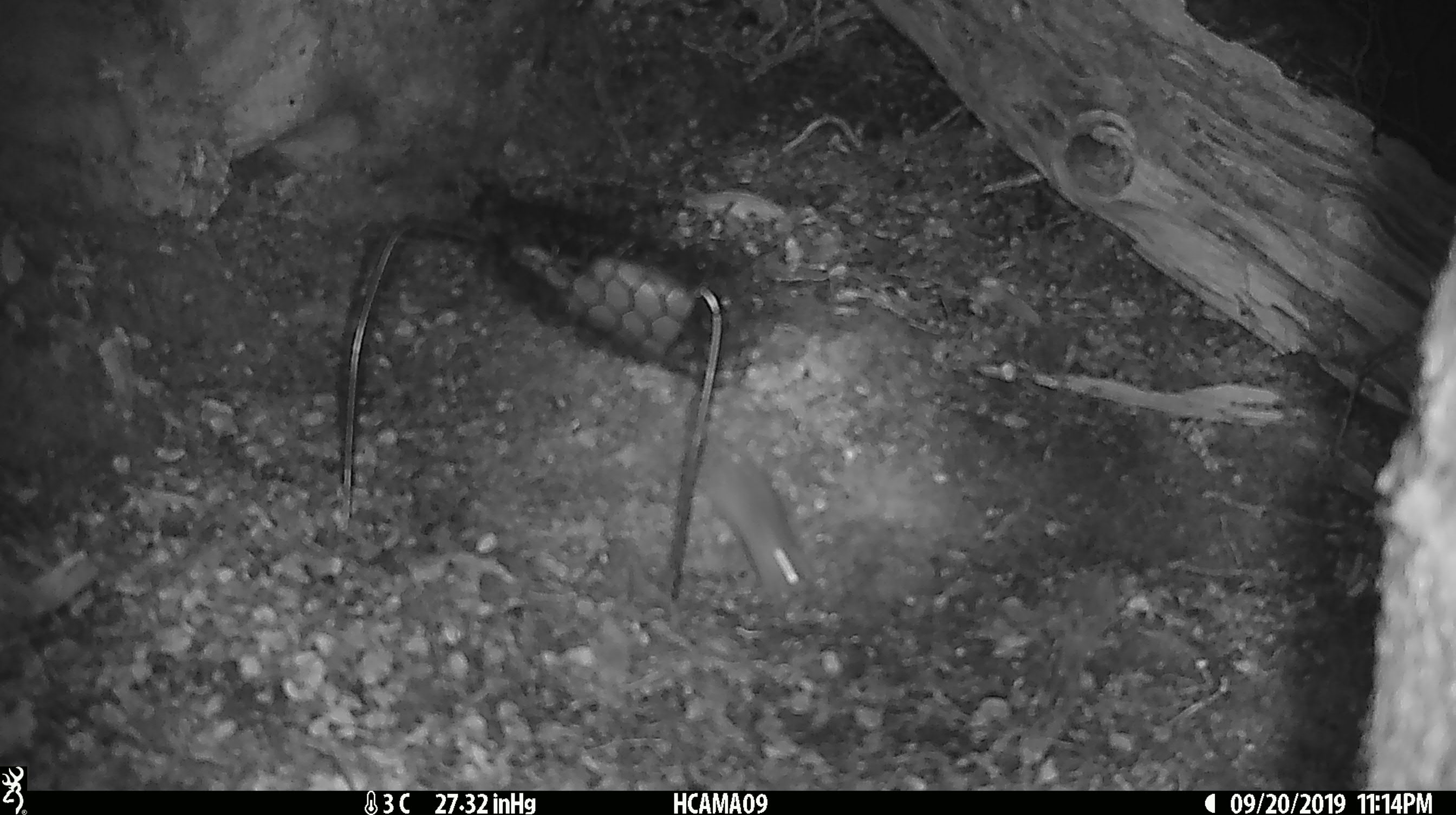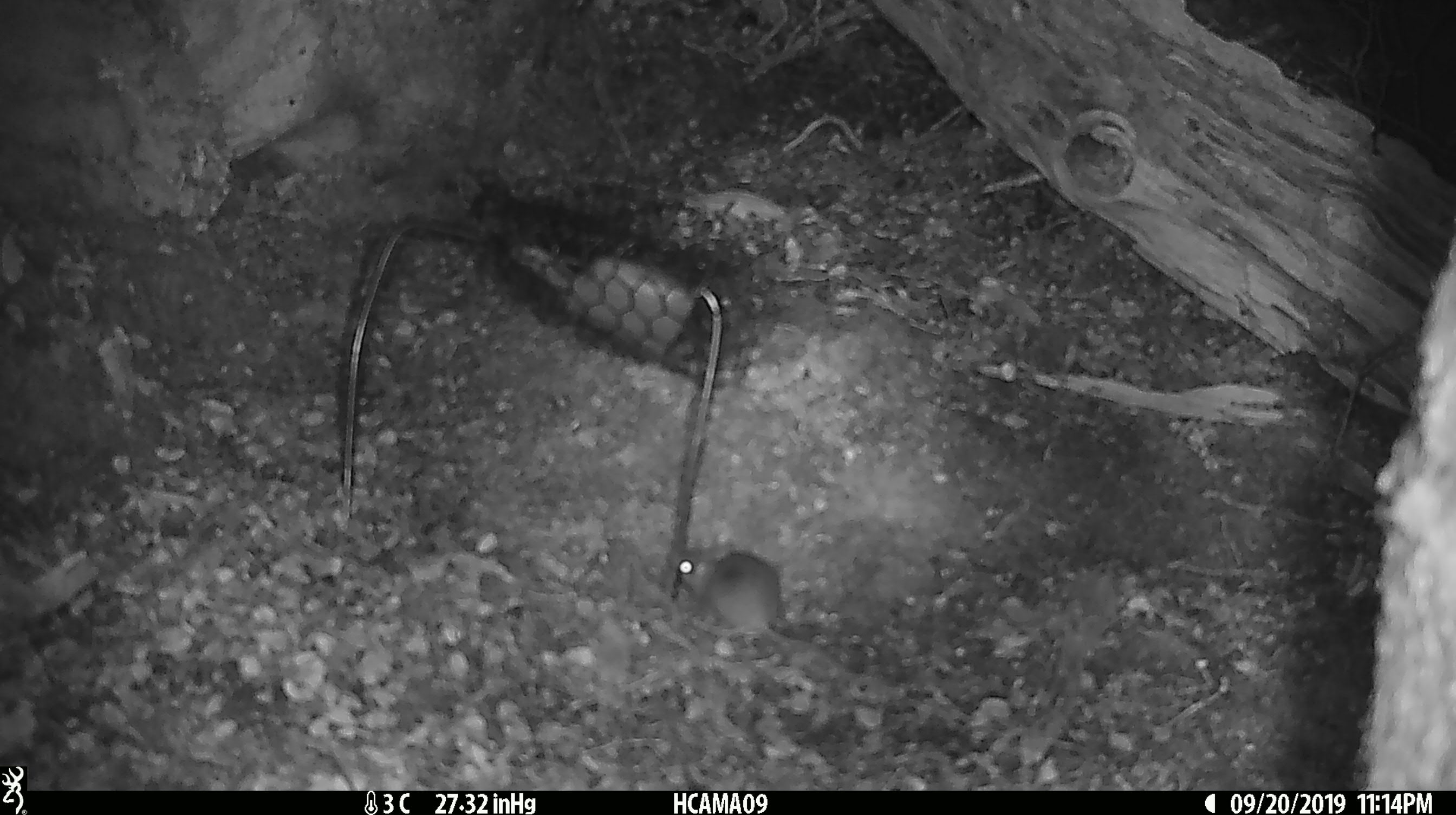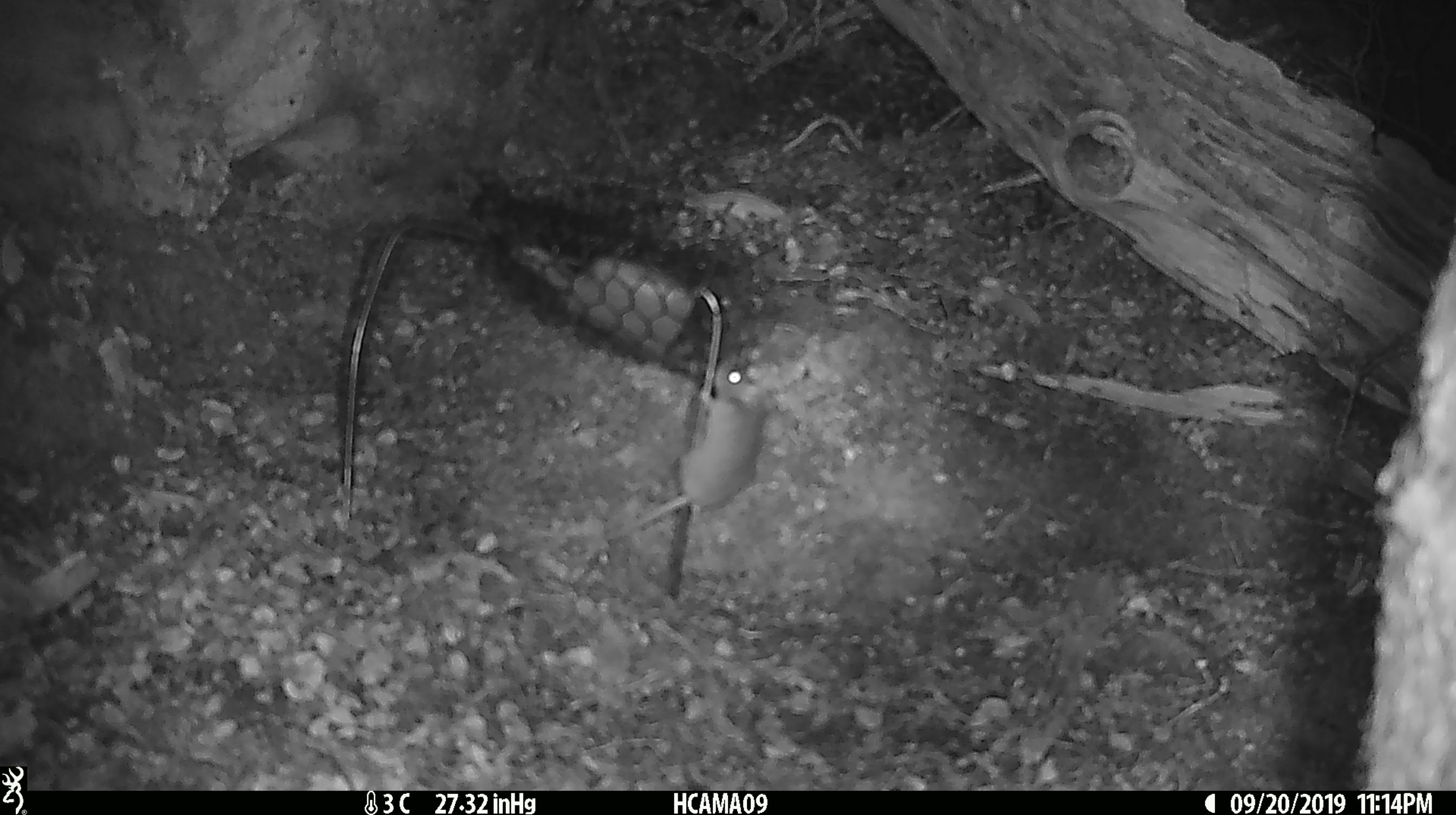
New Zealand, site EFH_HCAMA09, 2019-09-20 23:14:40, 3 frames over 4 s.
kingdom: Animalia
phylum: Chordata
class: Mammalia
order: Rodentia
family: Muridae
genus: Mus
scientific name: Mus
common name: mouse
Mouse (Mus).